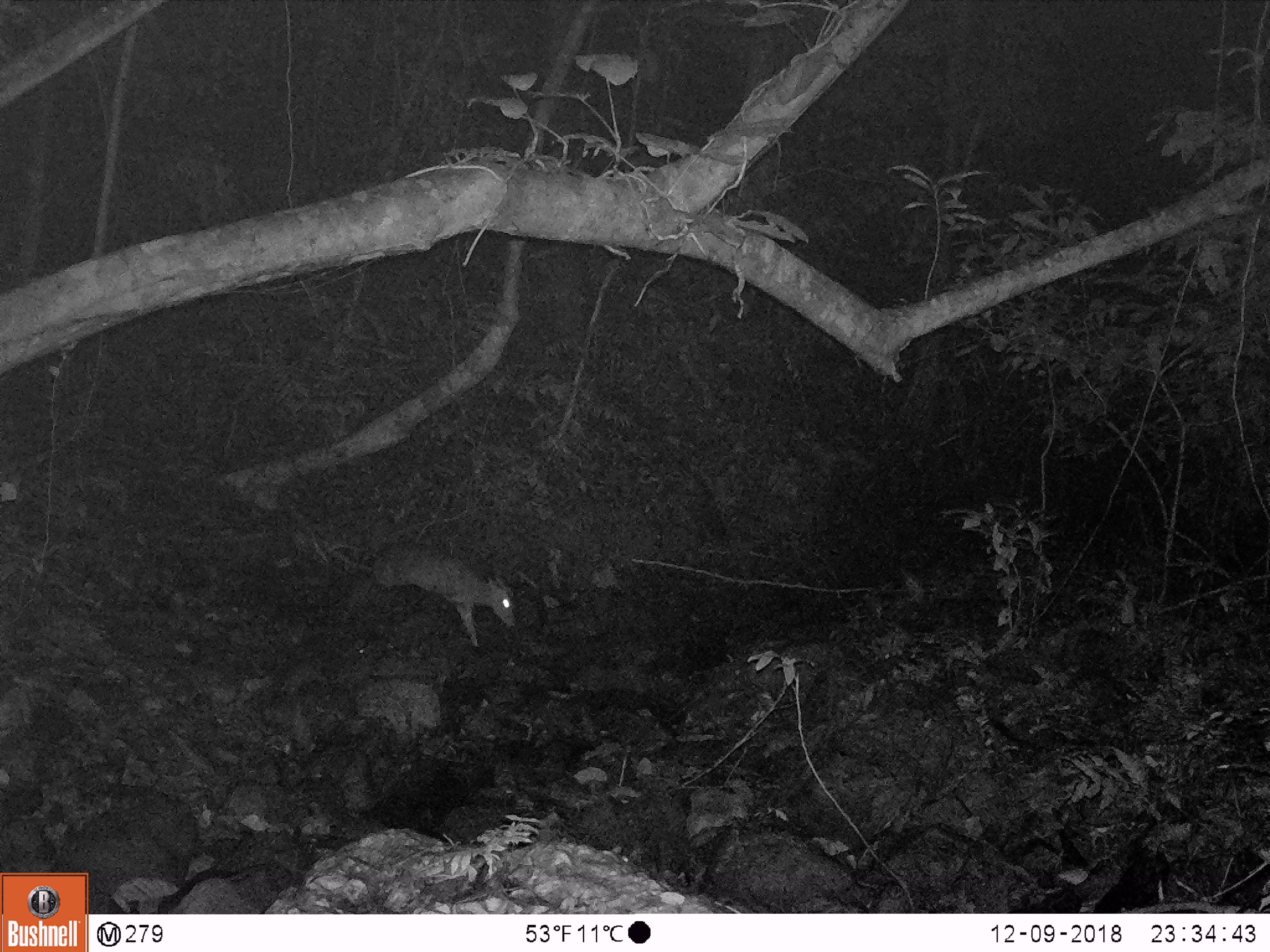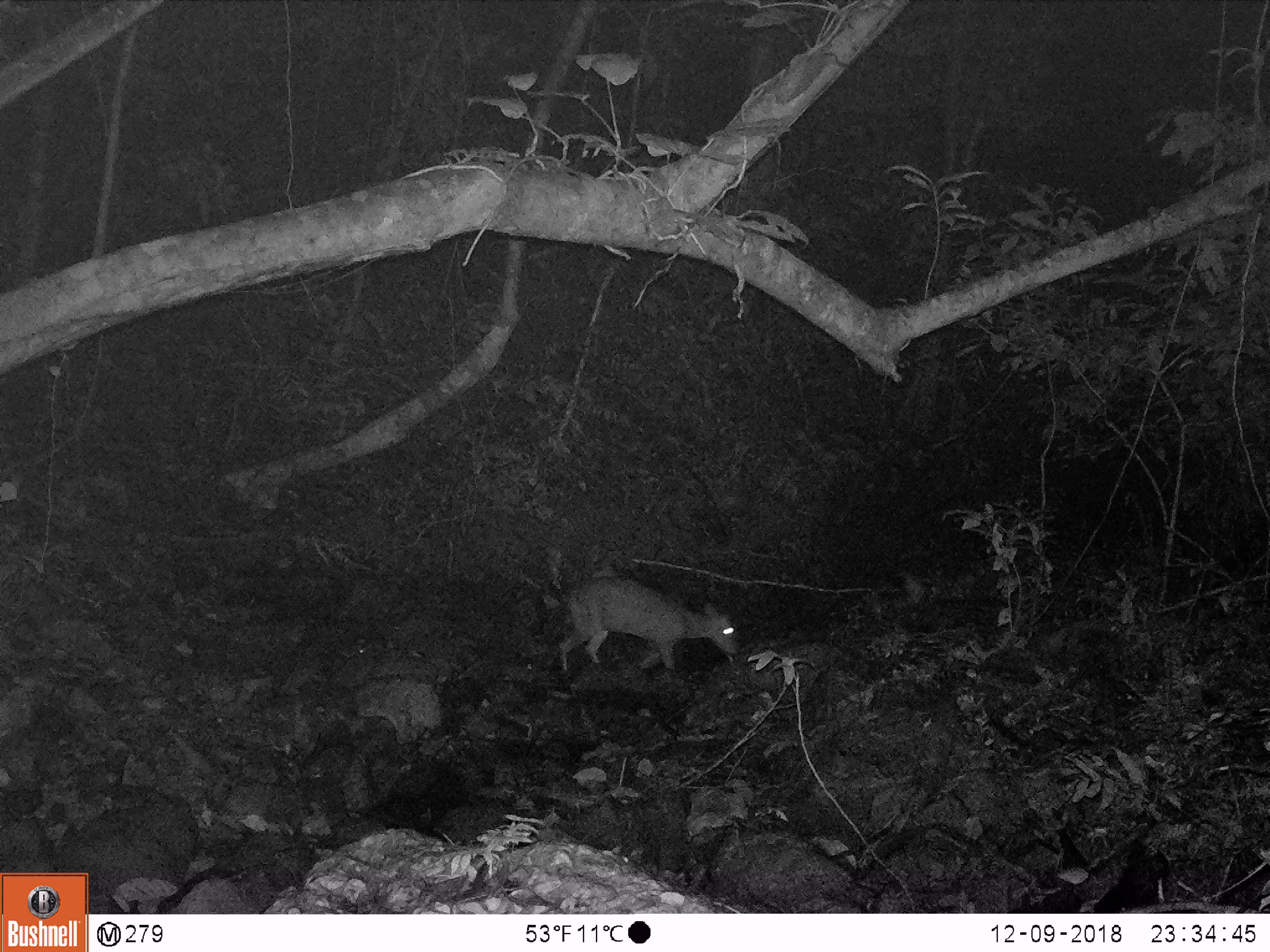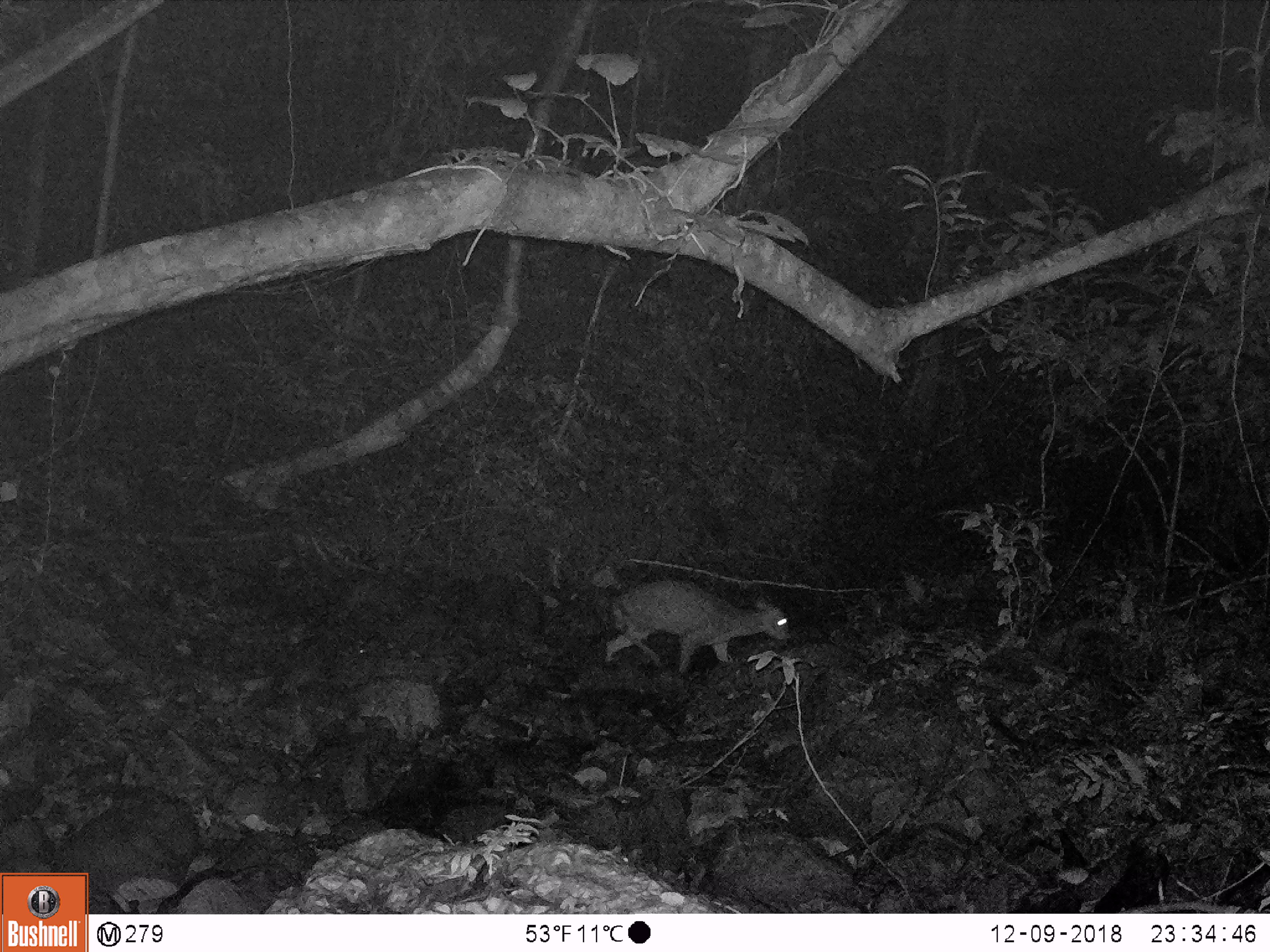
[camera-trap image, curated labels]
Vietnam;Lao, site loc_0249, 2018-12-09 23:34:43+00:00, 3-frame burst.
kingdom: Animalia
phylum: Chordata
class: Mammalia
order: Artiodactyla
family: Cervidae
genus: Muntiacus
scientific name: Muntiacus rooseveltorum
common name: roosevelt's muntjac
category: roosevelts muntjac group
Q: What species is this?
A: Roosevelts muntjac group (roosevelt's muntjac) (Muntiacus rooseveltorum).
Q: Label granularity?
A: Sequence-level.